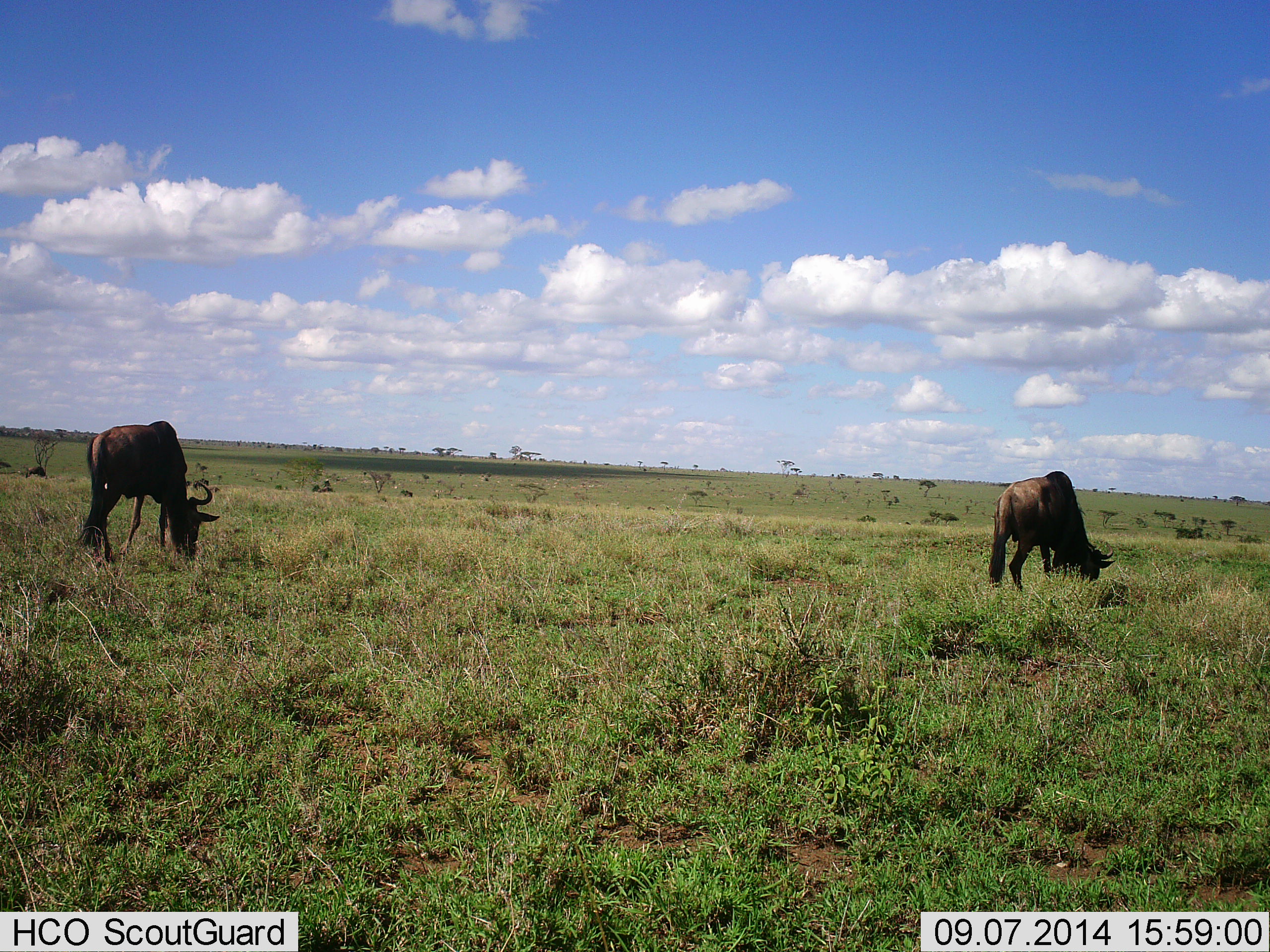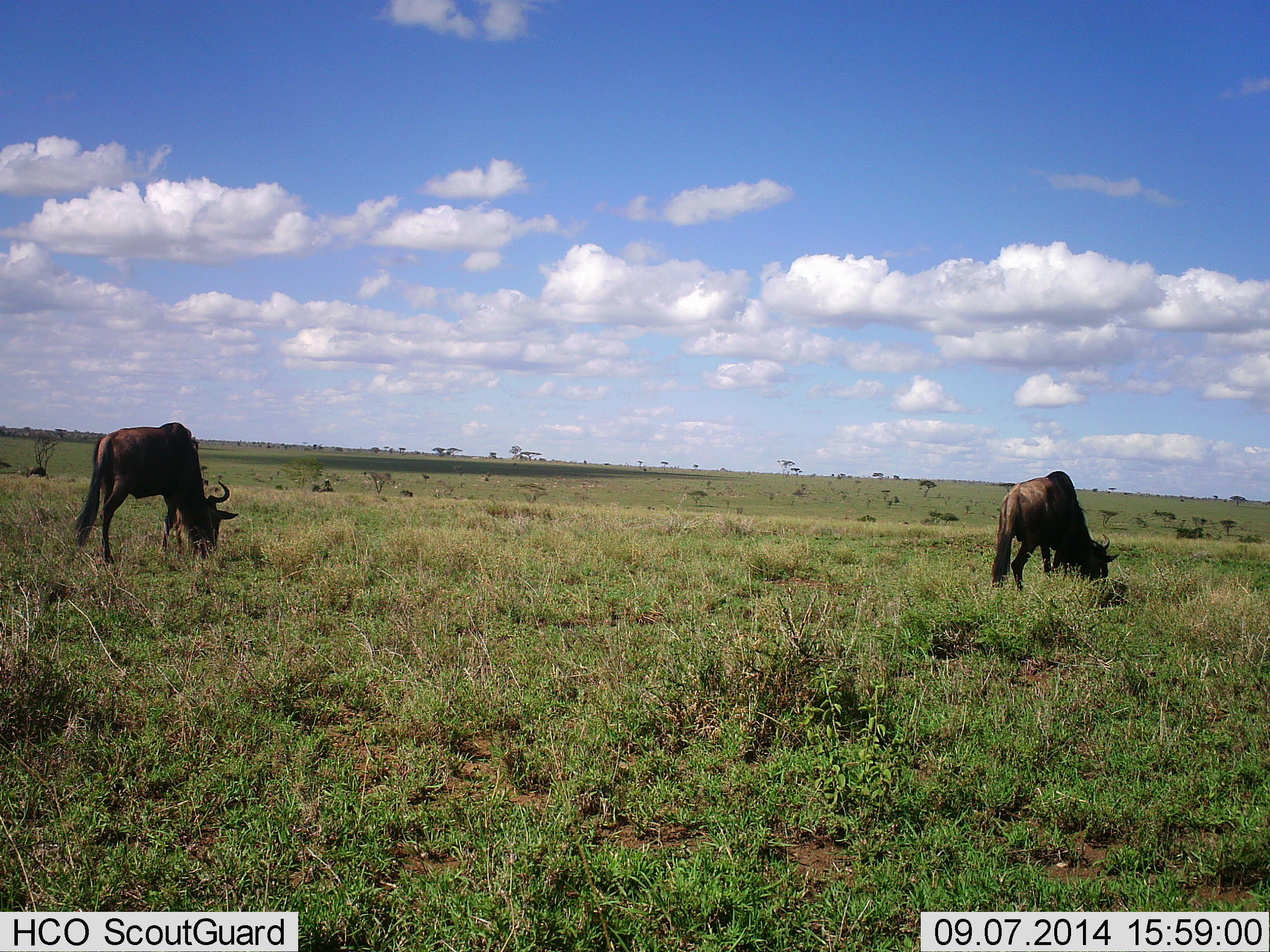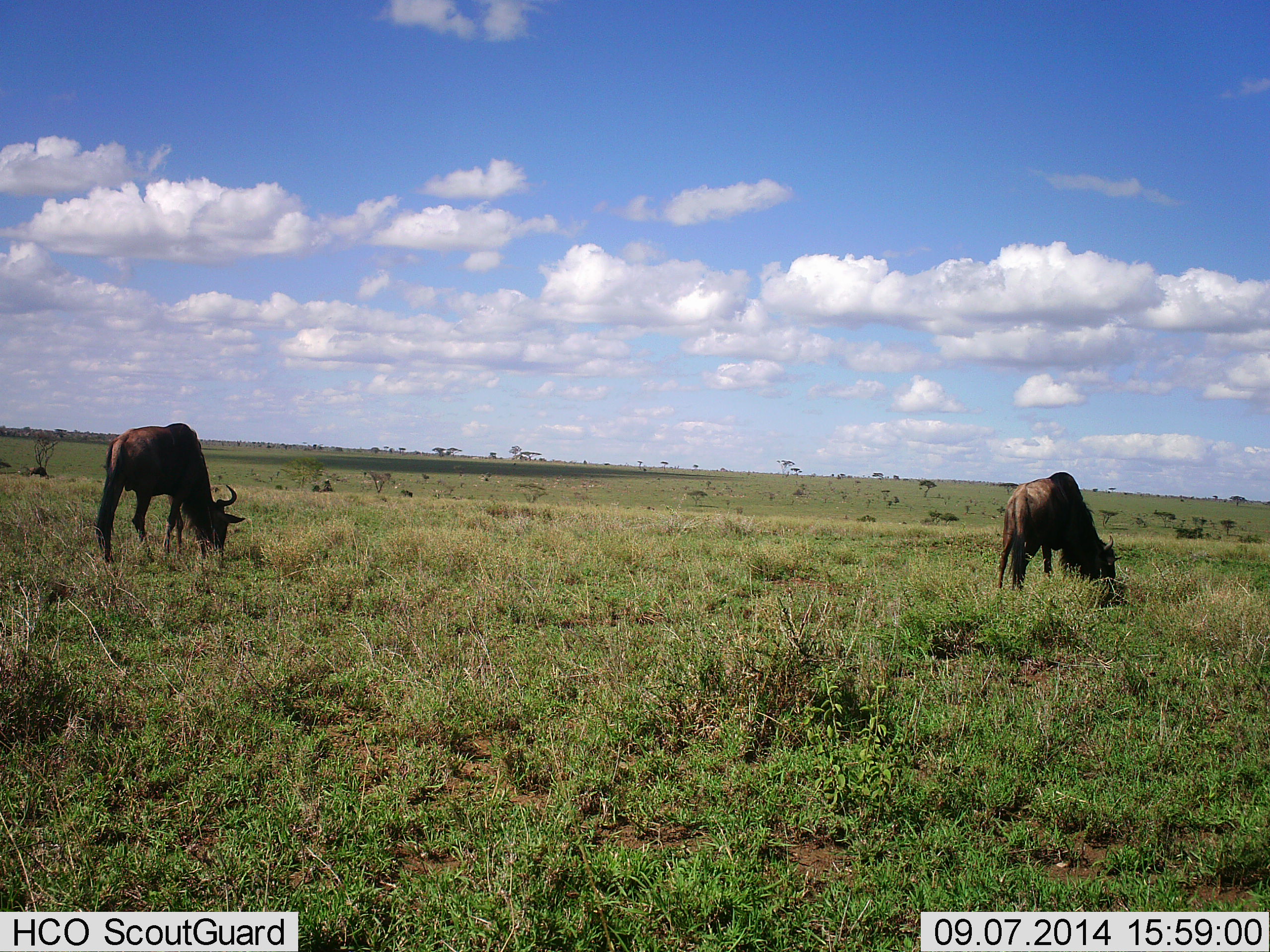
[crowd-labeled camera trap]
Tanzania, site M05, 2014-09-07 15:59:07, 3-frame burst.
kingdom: Animalia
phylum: Chordata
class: Mammalia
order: Artiodactyla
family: Bovidae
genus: Connochaetes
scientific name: Connochaetes taurinus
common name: blue wildebeest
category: wildebeest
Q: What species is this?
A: Wildebeest (blue wildebeest) (Connochaetes taurinus).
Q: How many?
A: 2.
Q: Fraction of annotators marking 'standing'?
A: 10%.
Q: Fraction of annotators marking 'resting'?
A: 0%.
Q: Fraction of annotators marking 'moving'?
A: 10%.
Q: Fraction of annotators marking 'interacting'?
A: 0%.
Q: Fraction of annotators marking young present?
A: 0%.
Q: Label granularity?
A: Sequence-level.